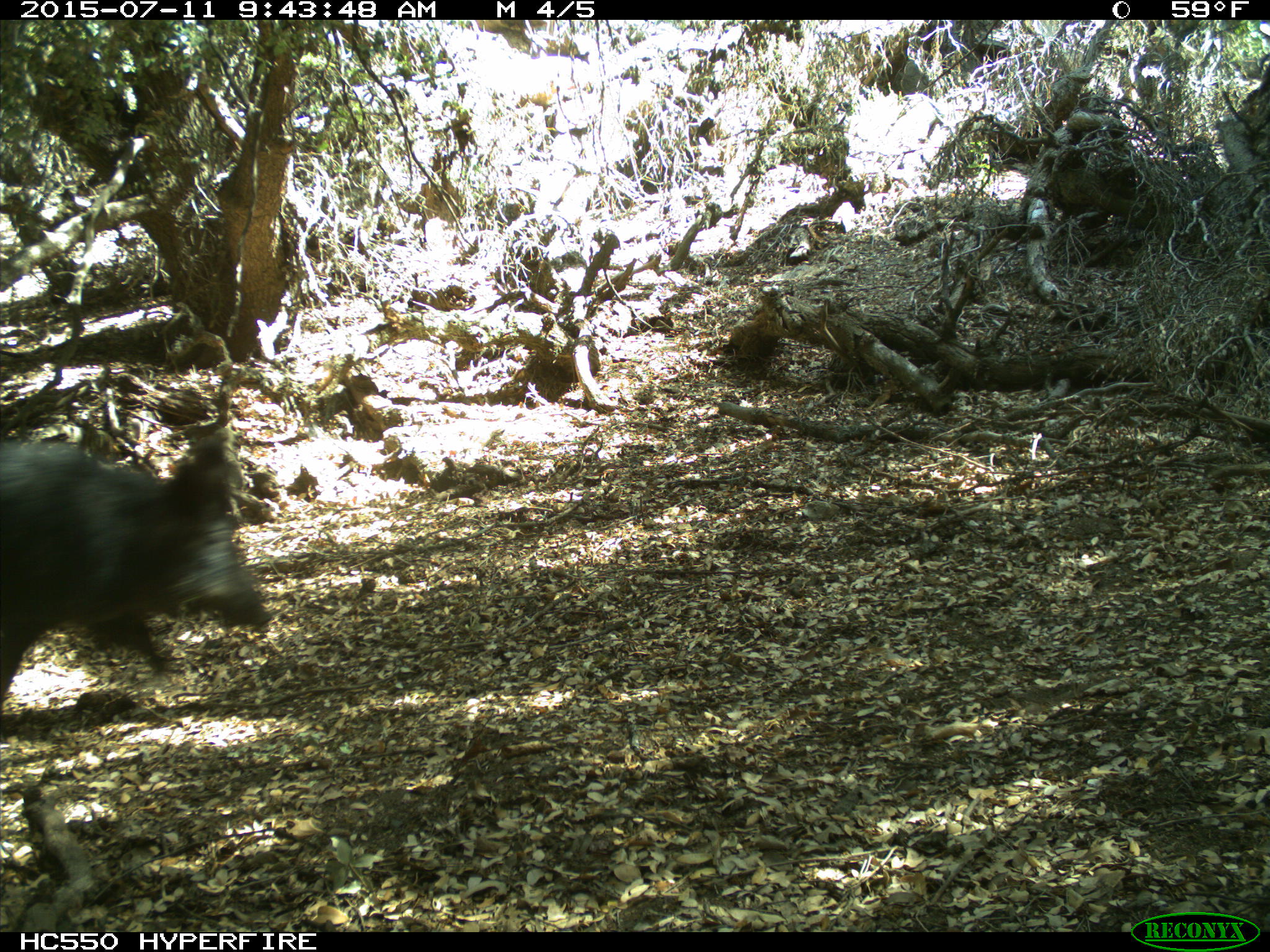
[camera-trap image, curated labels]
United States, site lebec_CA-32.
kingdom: Animalia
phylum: Chordata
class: Mammalia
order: Artiodactyla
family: Suidae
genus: Sus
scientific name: Sus scrofa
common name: wild boar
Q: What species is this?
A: Sus scrofa (wild boar).